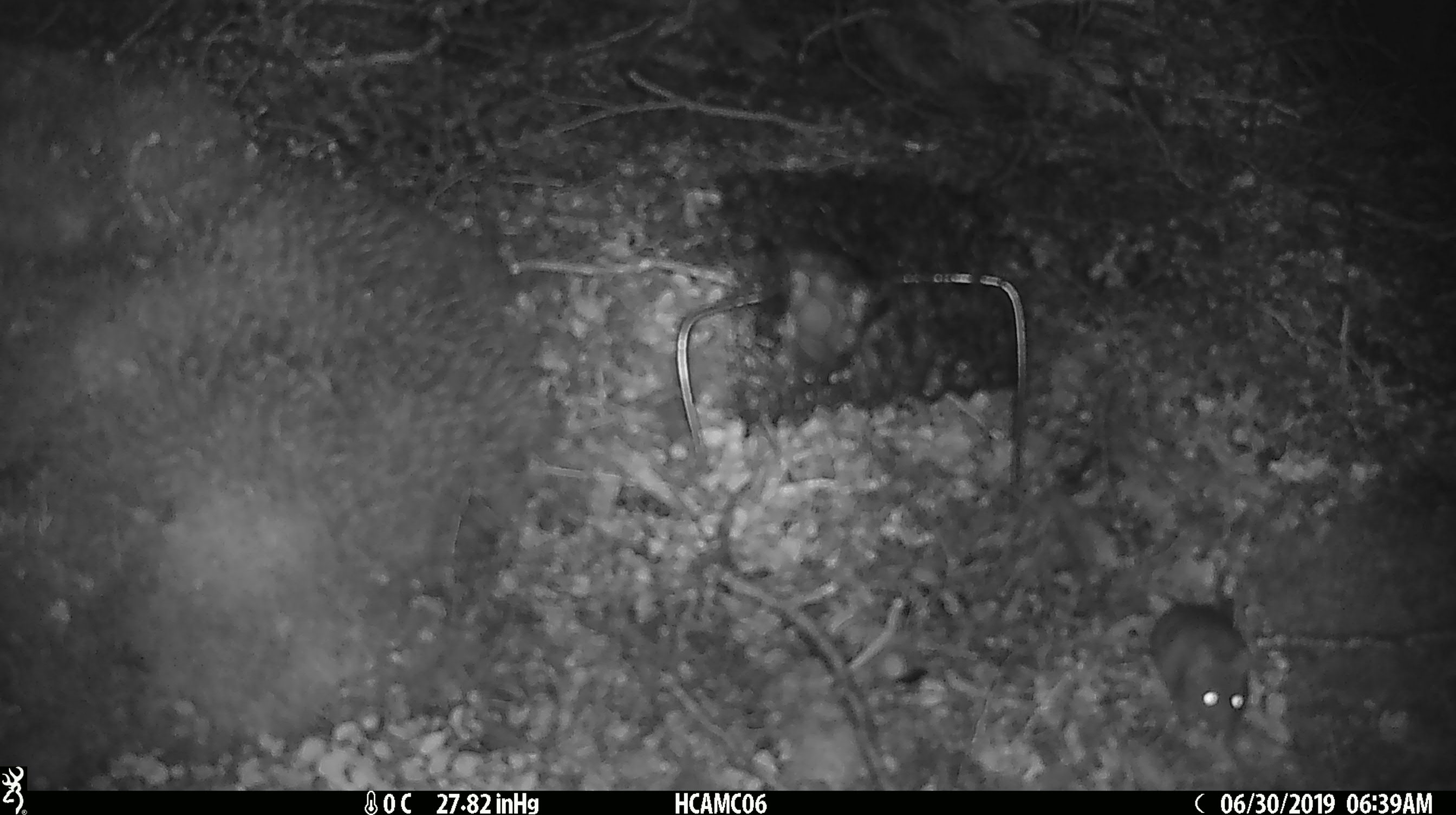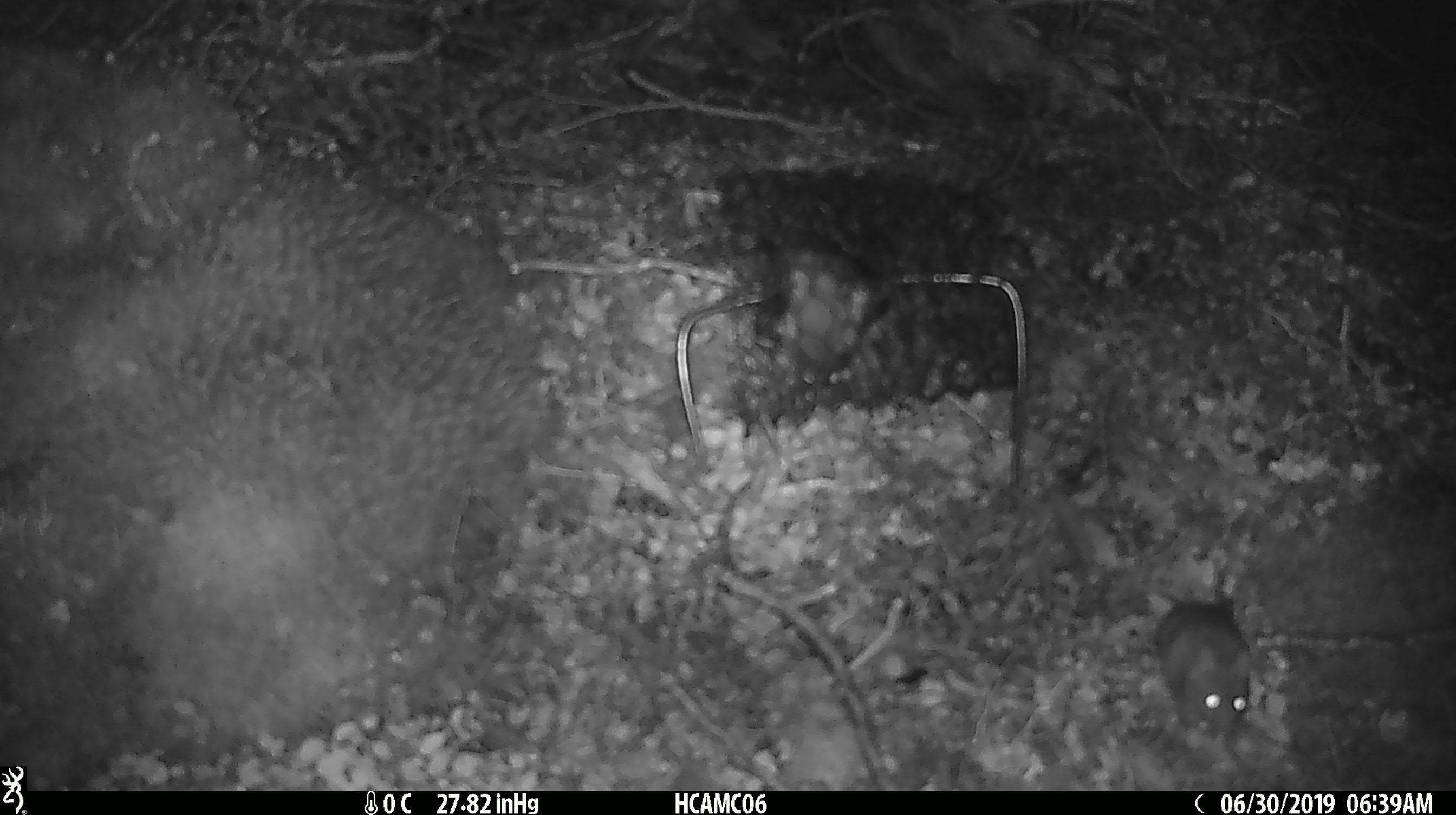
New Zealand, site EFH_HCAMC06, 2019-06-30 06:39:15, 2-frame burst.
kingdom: Animalia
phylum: Chordata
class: Mammalia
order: Rodentia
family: Muridae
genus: Mus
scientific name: Mus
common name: mouse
Mouse (Mus).